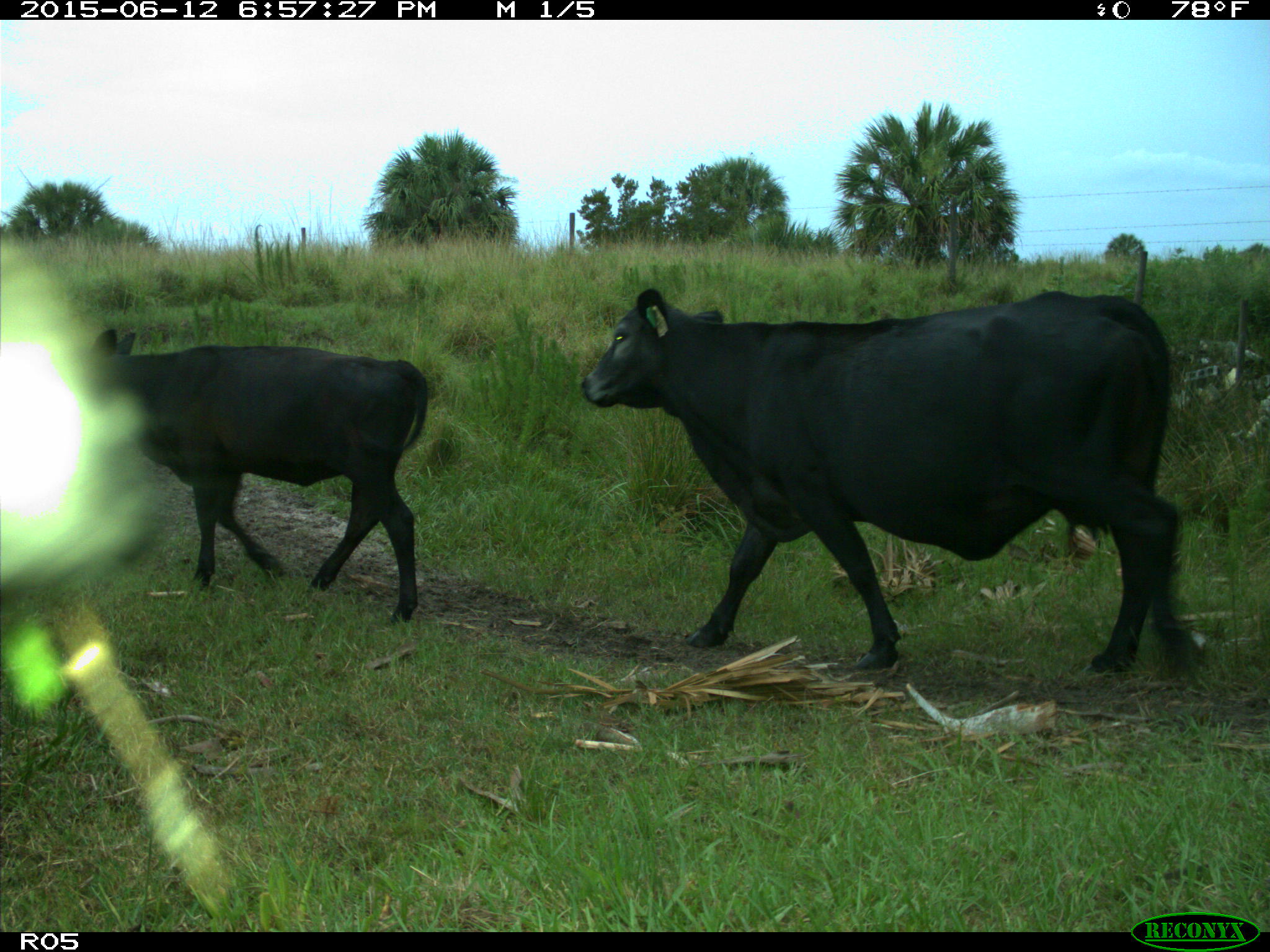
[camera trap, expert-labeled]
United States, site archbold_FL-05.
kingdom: Animalia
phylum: Chordata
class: Mammalia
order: Artiodactyla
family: Bovidae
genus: Bos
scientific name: Bos taurus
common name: domestic cow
Bos taurus (domestic cow).